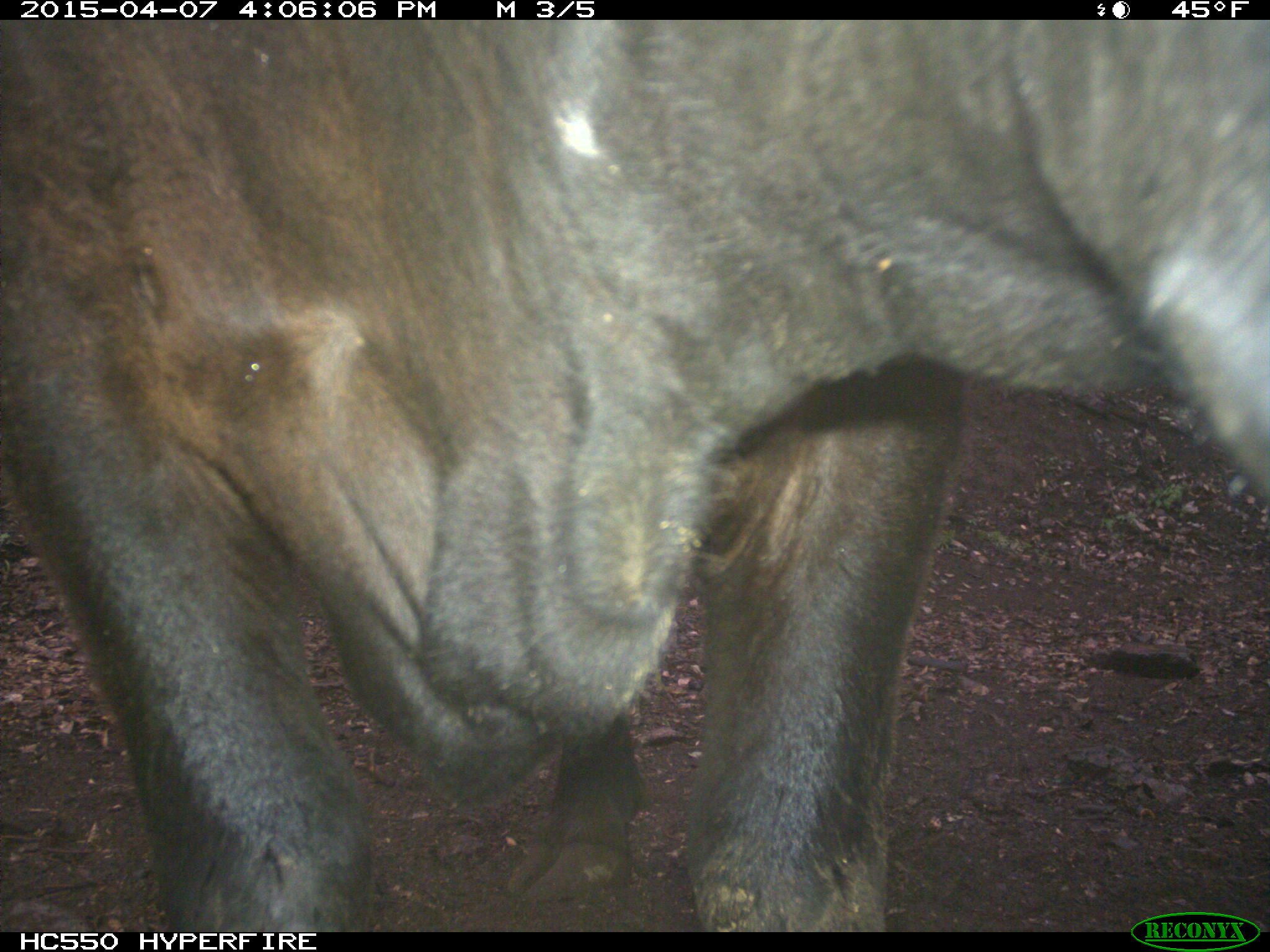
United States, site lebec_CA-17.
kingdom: Animalia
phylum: Chordata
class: Mammalia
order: Artiodactyla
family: Bovidae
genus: Bos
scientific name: Bos taurus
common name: domestic cow